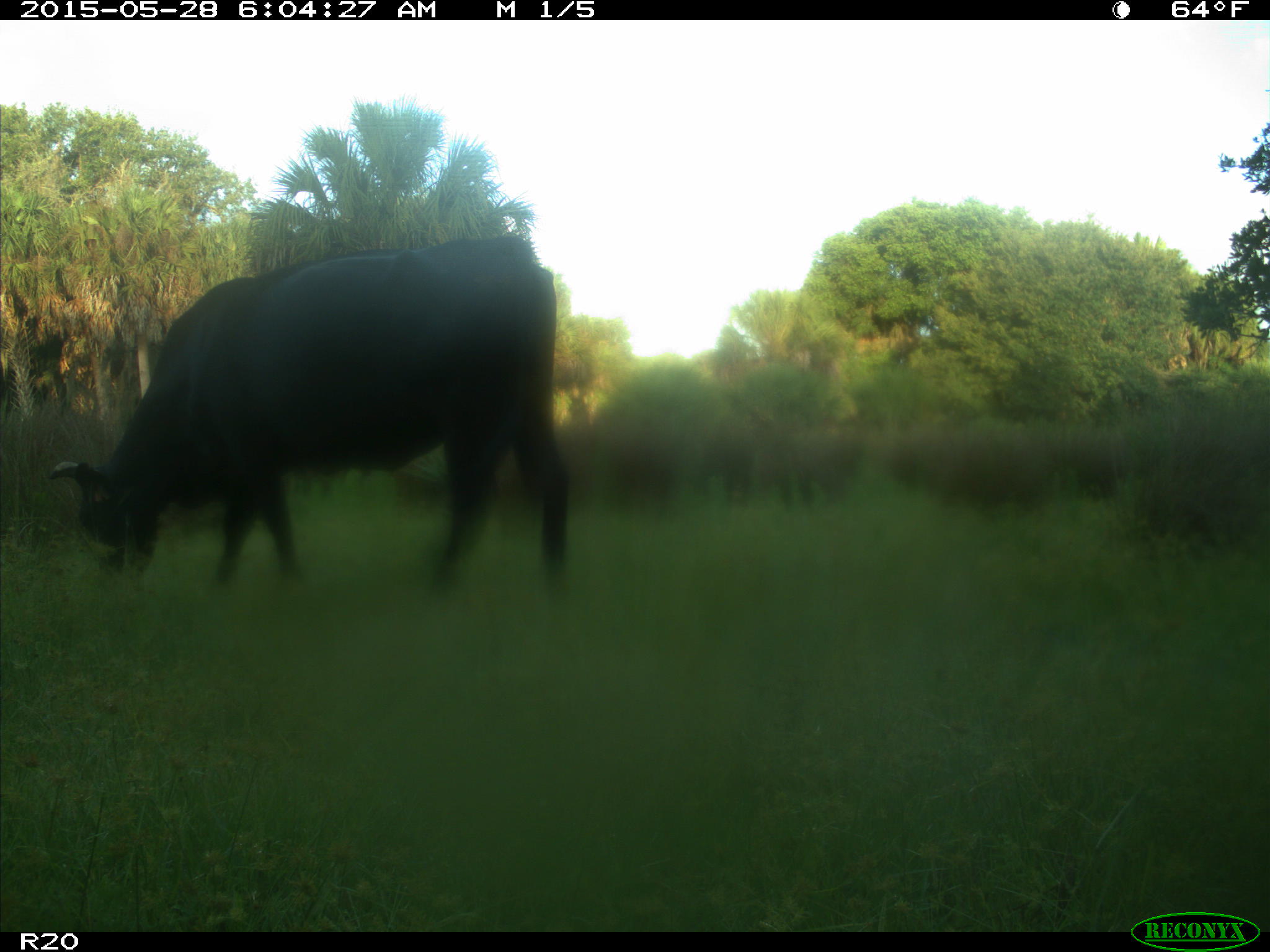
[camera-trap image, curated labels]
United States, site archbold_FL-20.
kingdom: Animalia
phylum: Chordata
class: Mammalia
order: Artiodactyla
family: Bovidae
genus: Bos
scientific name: Bos taurus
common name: domestic cow